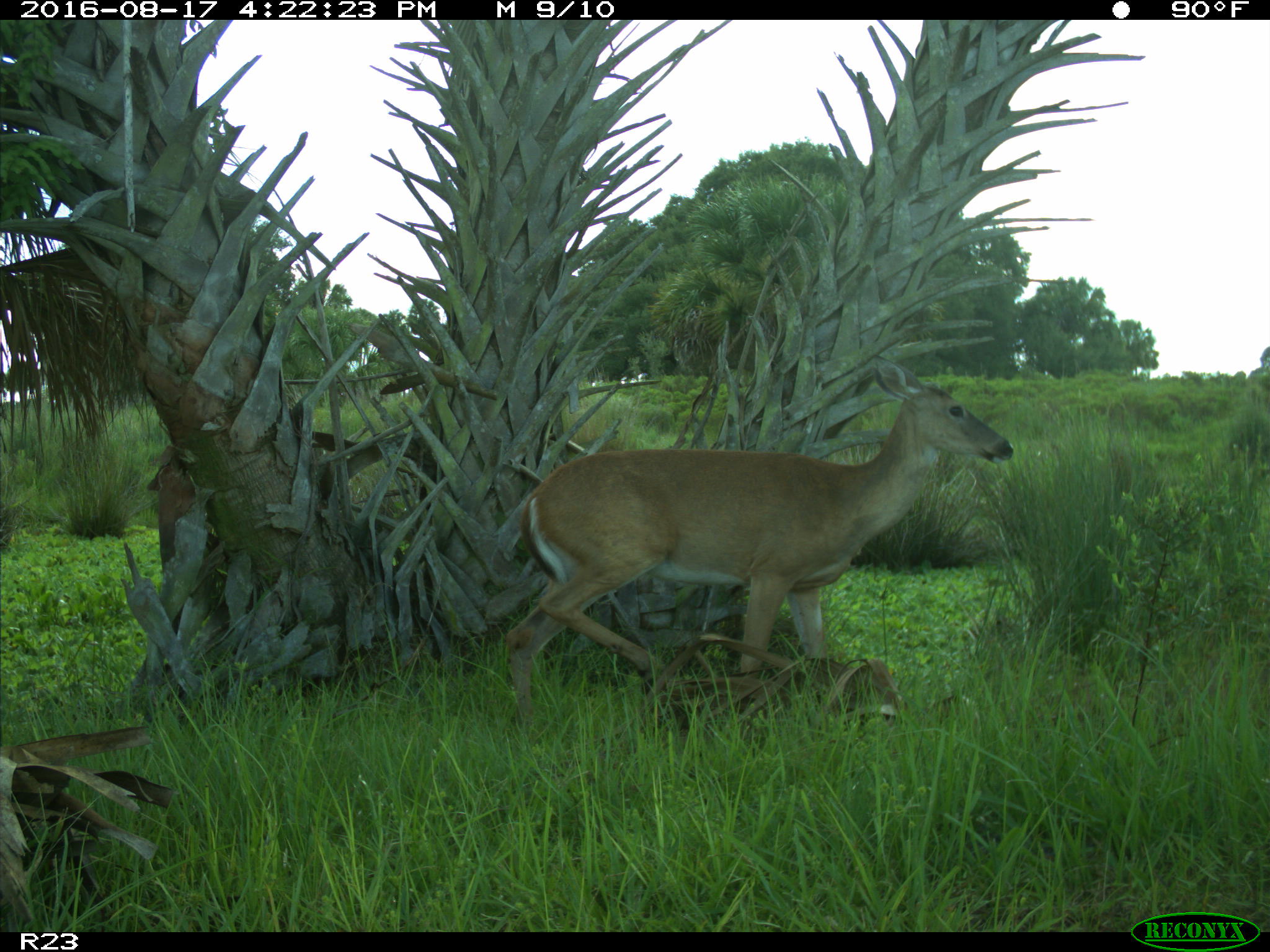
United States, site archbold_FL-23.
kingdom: Animalia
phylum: Chordata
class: Mammalia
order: Artiodactyla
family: Cervidae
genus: Odocoileus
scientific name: Odocoileus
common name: deer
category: unidentified deer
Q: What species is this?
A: Unidentified deer (deer) (Odocoileus).